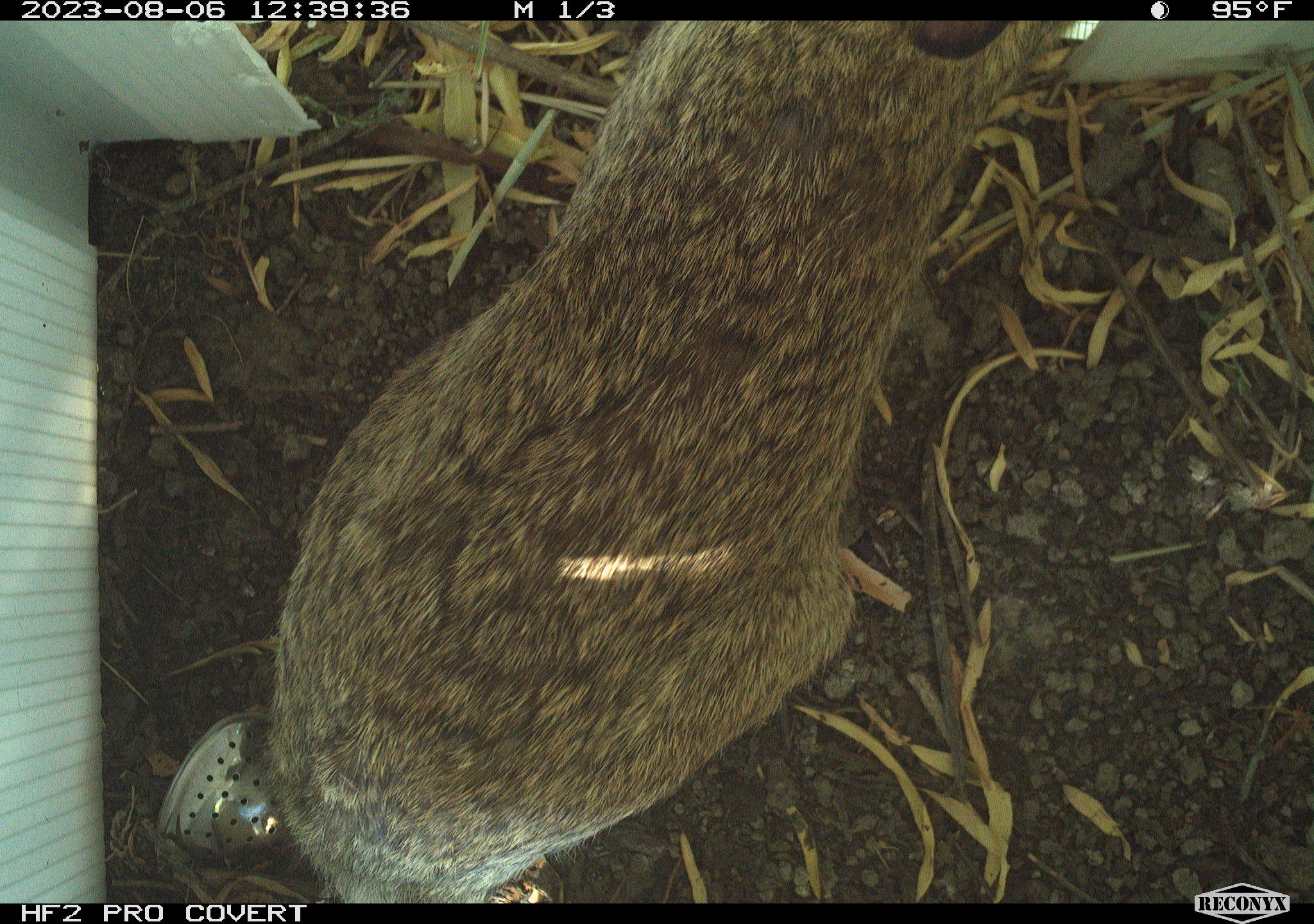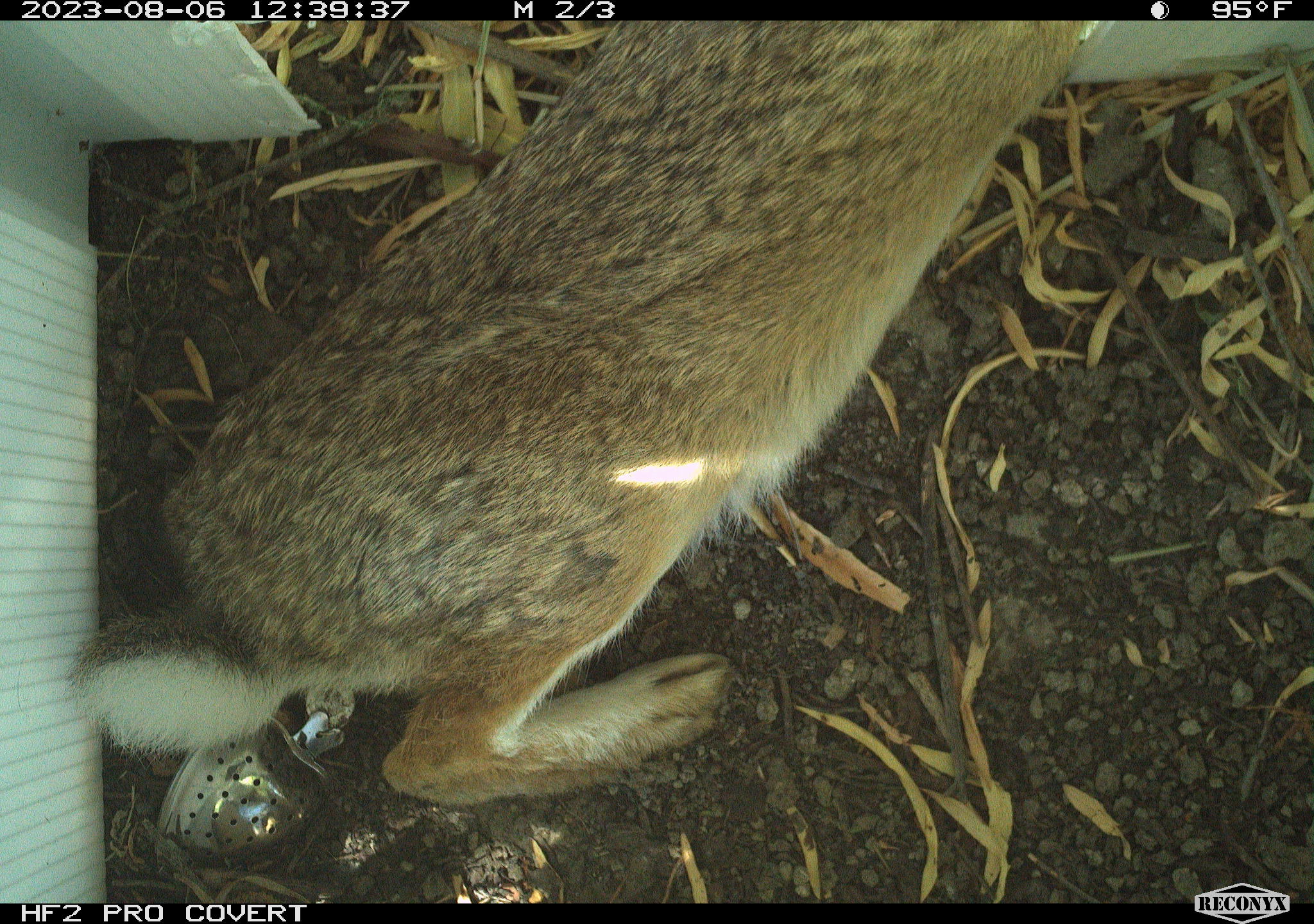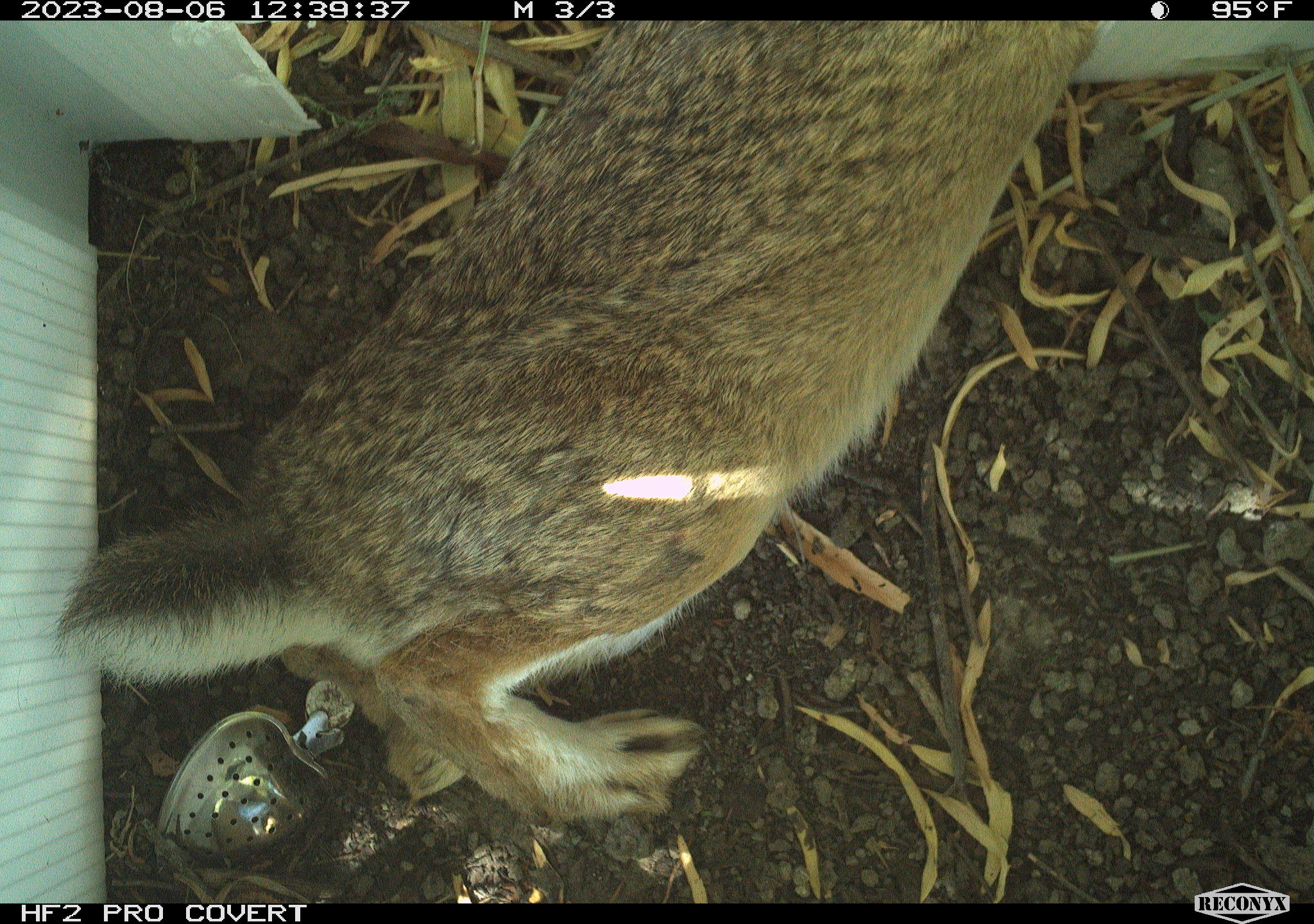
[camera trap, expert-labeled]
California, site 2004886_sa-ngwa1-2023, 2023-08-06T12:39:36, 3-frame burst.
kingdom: Animalia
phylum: Chordata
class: Mammalia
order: Lagomorpha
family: Leporidae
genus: Sylvilagus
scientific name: Sylvilagus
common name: cottontail rabbits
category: sylvilagus species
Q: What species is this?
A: Sylvilagus species (cottontail rabbits) (Sylvilagus).